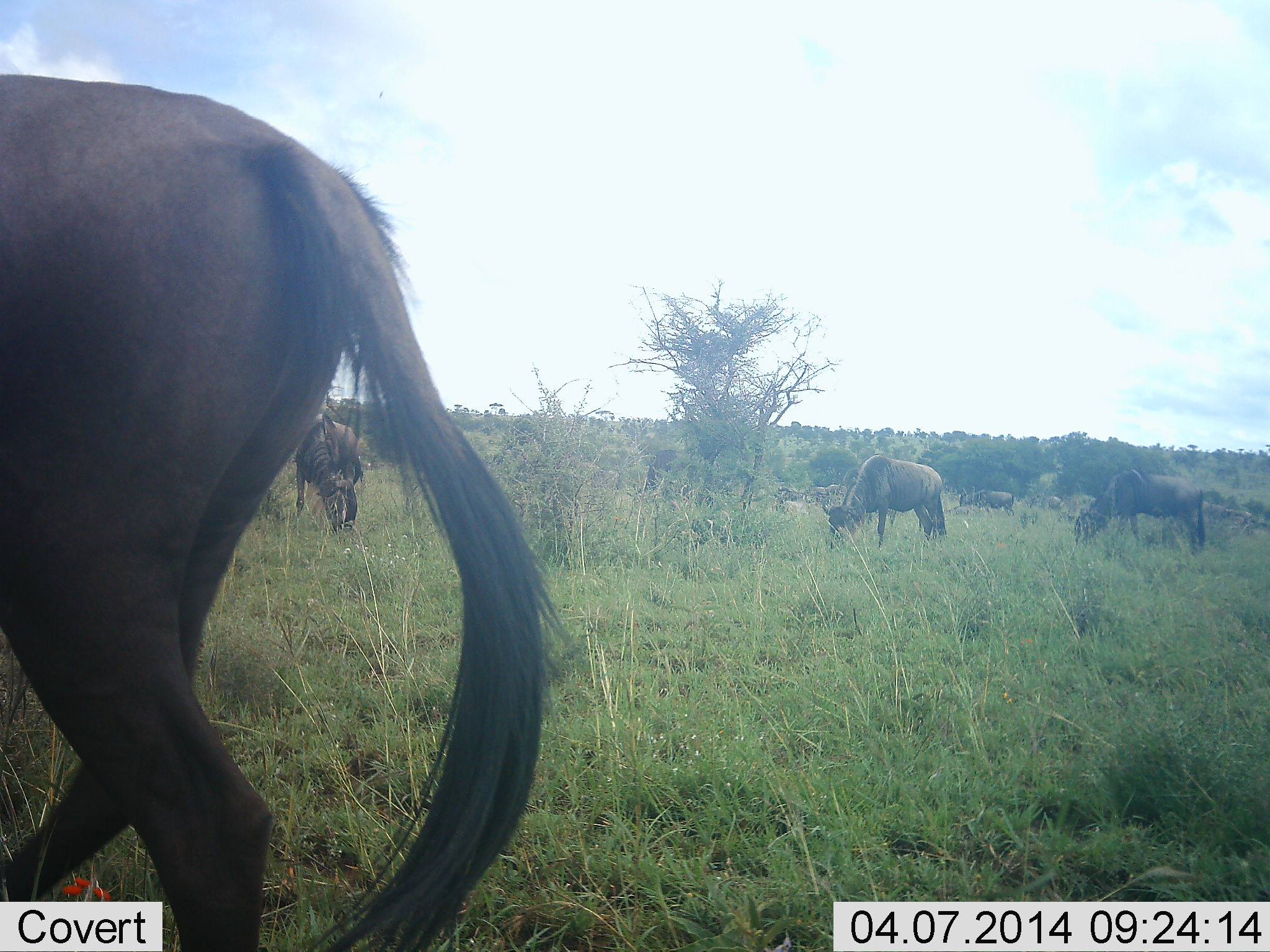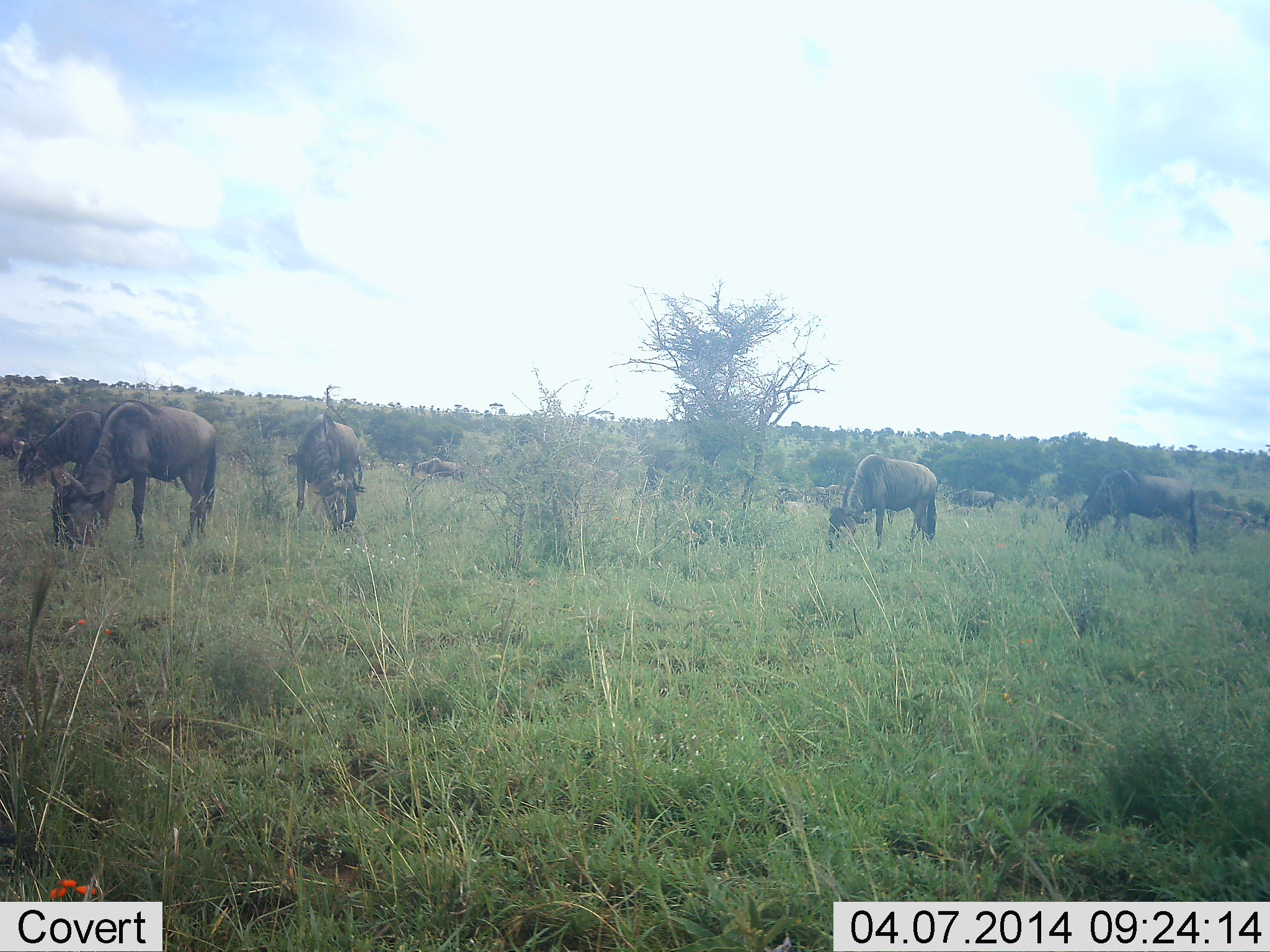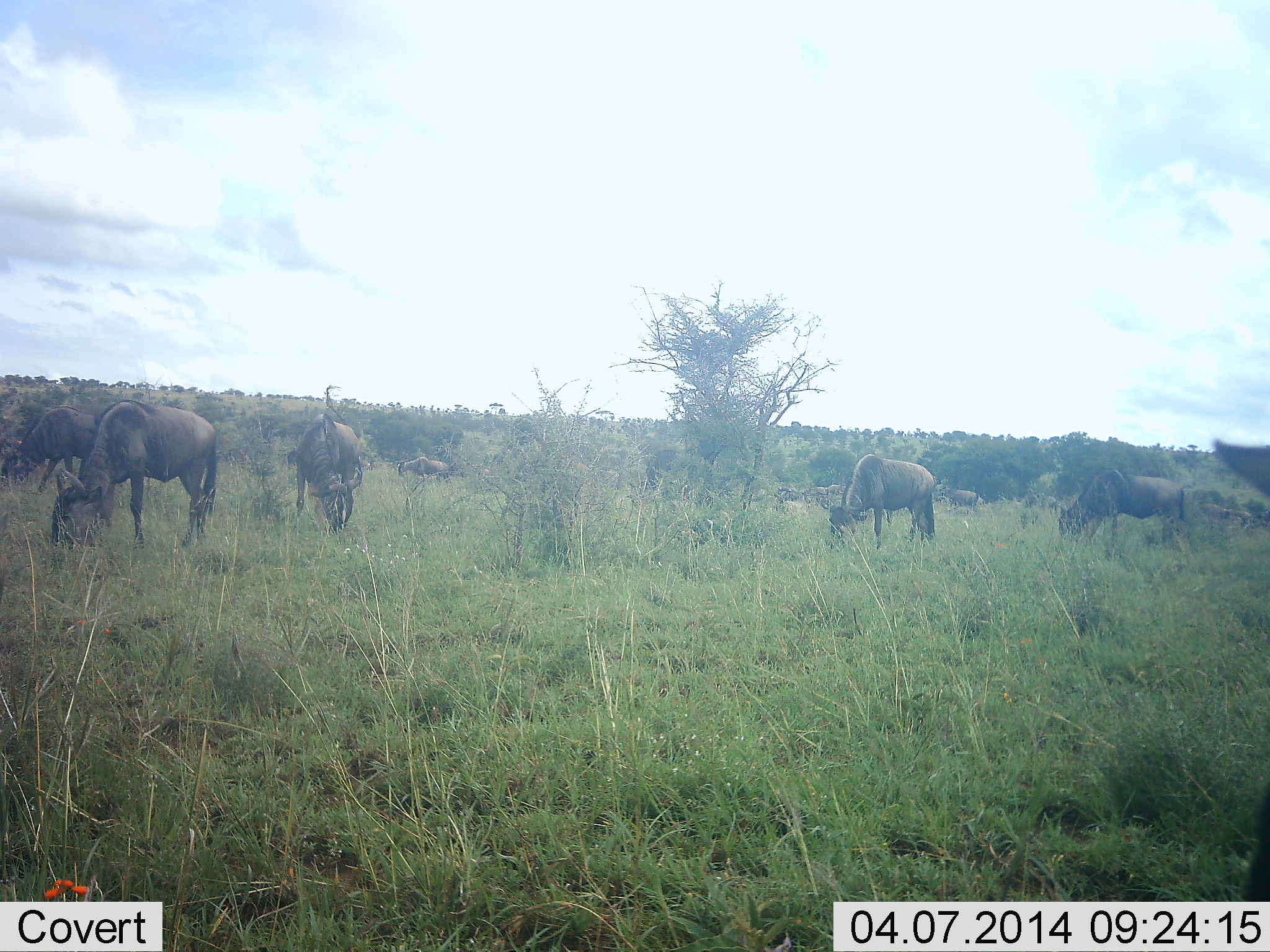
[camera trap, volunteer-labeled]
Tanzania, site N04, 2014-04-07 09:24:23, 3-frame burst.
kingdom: Animalia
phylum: Chordata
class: Mammalia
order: Artiodactyla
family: Bovidae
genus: Connochaetes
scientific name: Connochaetes taurinus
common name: blue wildebeest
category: wildebeest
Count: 10.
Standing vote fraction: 50%.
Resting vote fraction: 0%.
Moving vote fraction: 70%.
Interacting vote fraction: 0%.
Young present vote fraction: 0%.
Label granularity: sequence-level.